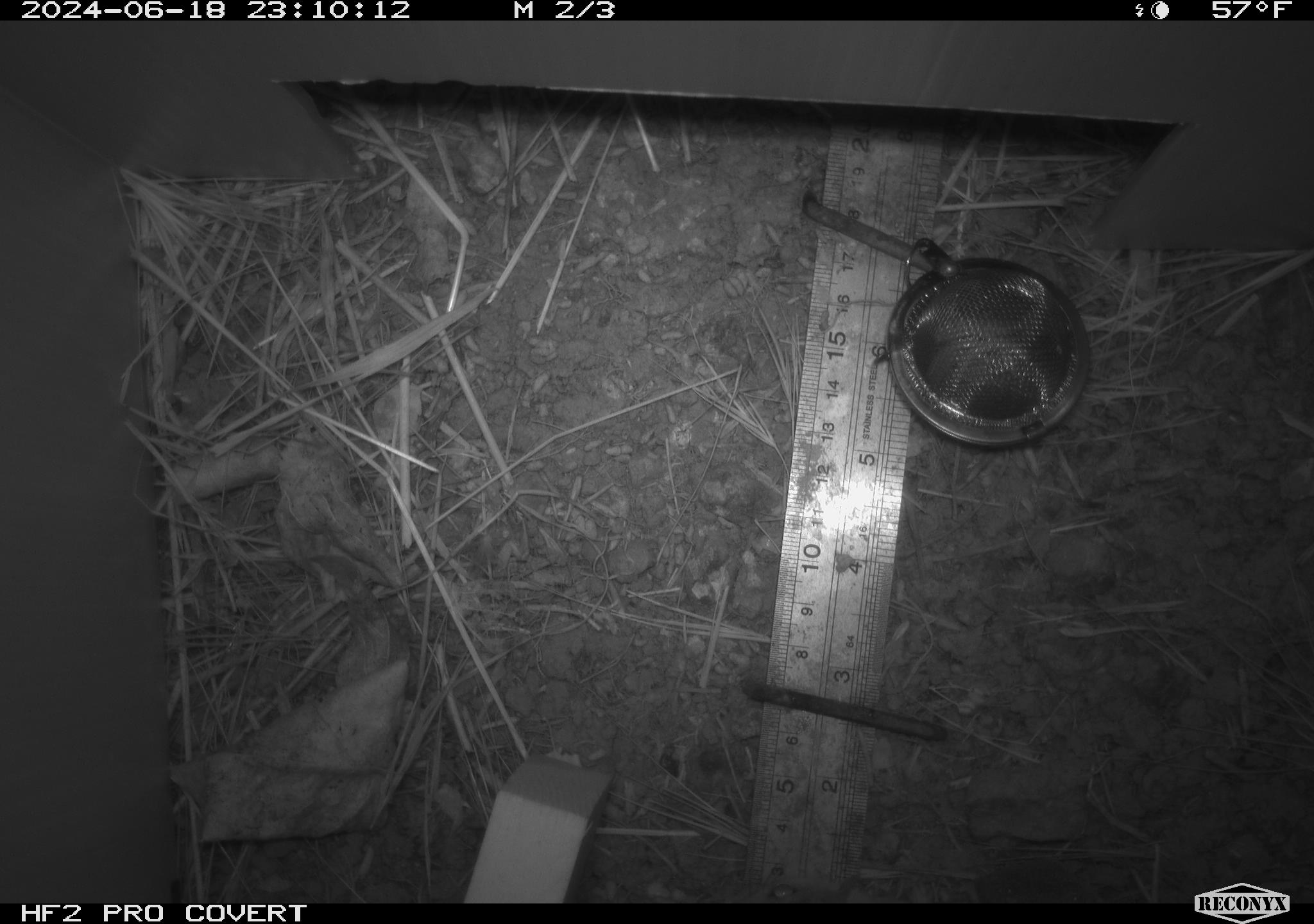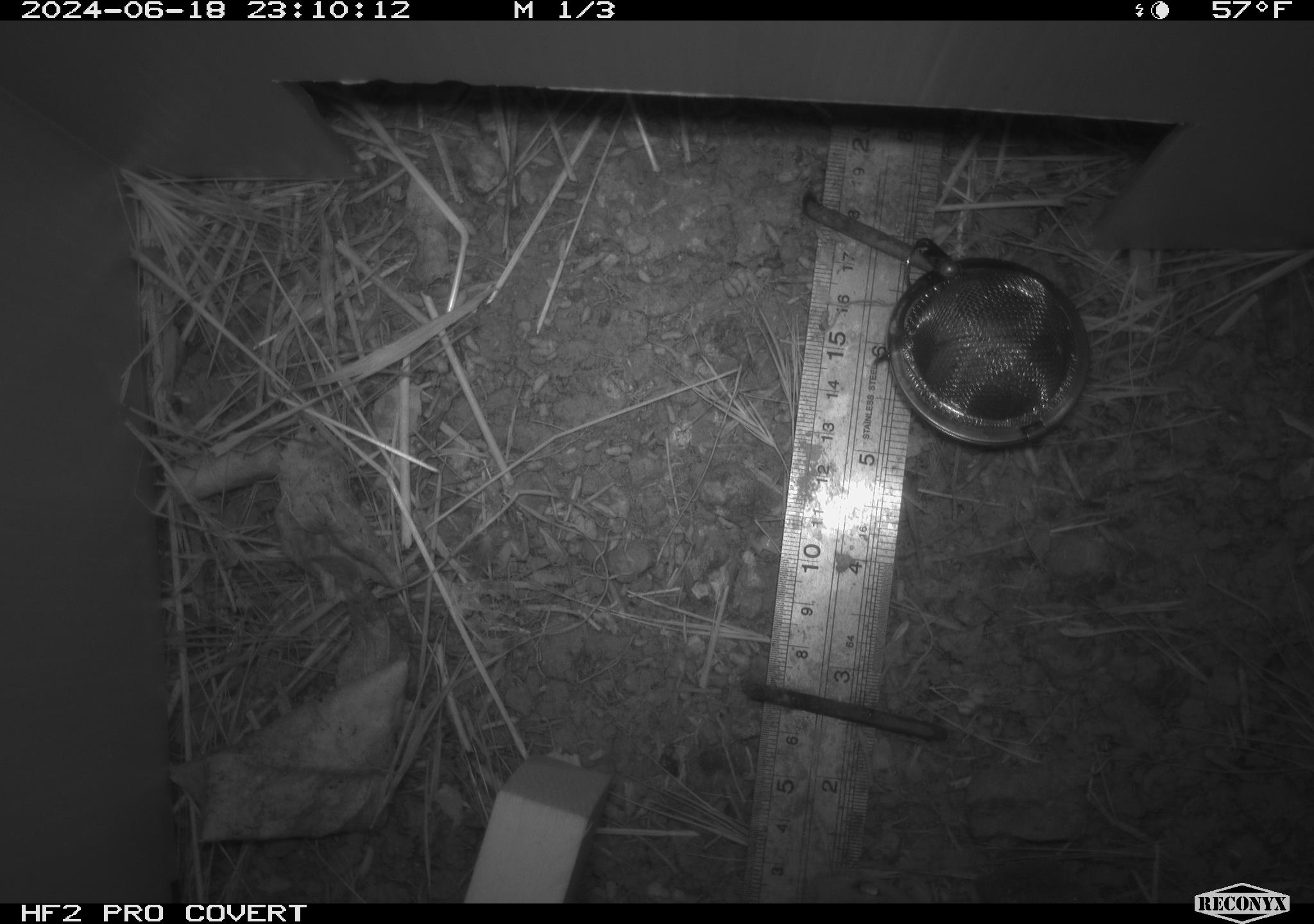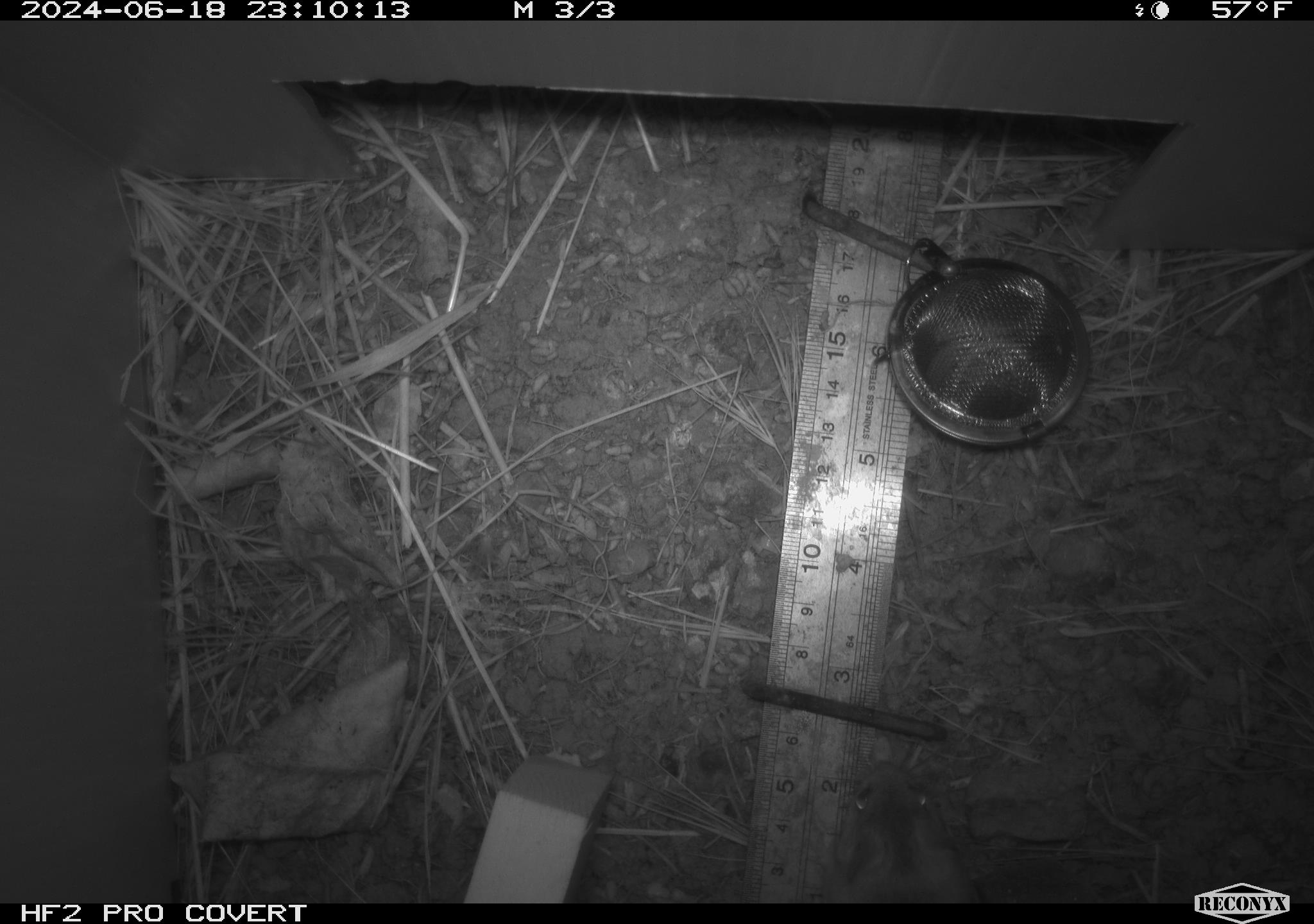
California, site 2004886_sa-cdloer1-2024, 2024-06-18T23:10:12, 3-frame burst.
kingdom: Animalia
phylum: Chordata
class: Mammalia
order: Rodentia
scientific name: Rodentia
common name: mouse species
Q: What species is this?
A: Mouse species (Rodentia).